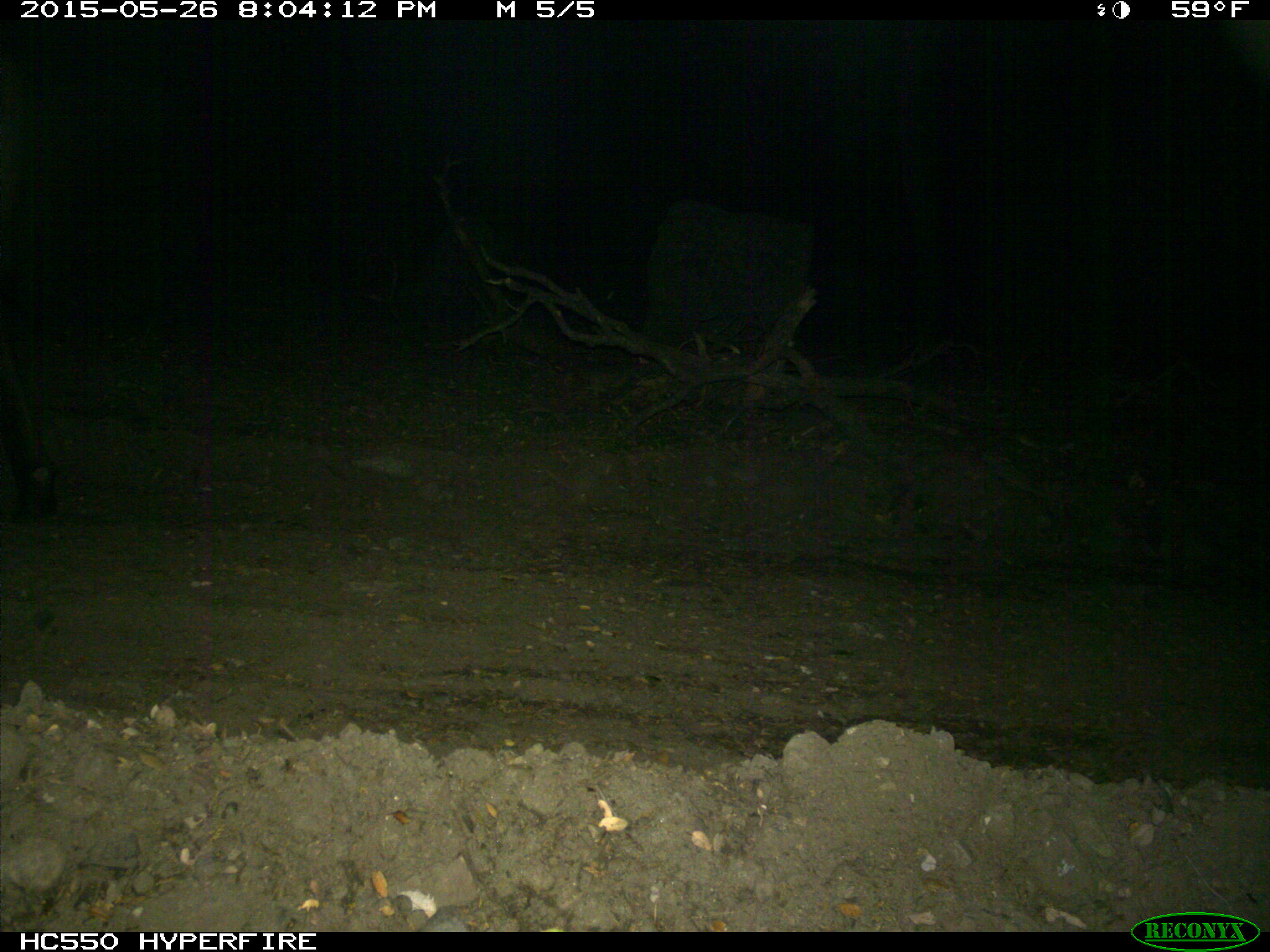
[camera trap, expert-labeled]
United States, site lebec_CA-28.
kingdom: Animalia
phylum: Chordata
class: Mammalia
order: Artiodactyla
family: Bovidae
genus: Bos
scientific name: Bos taurus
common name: domestic cow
Bos taurus (domestic cow).